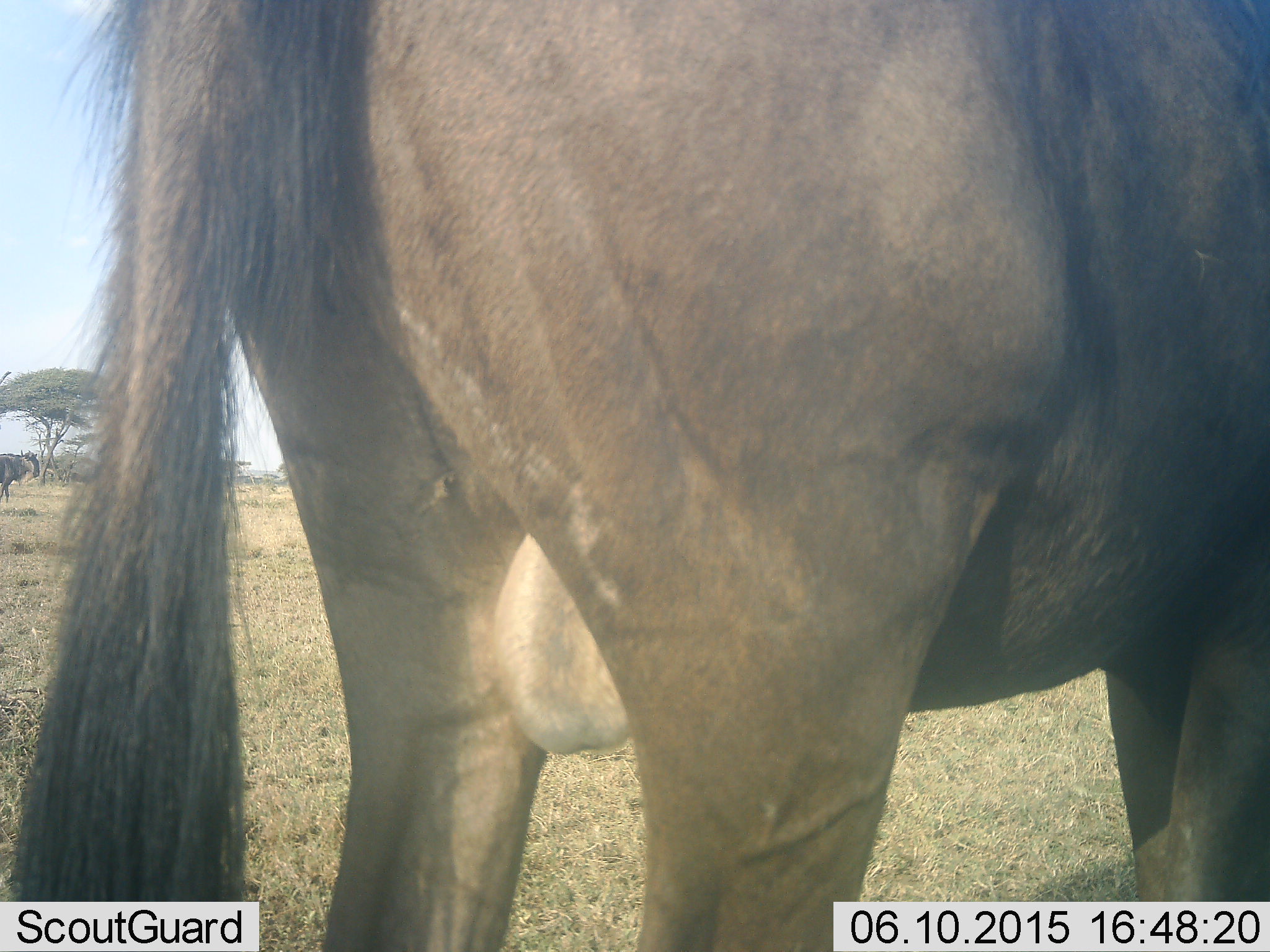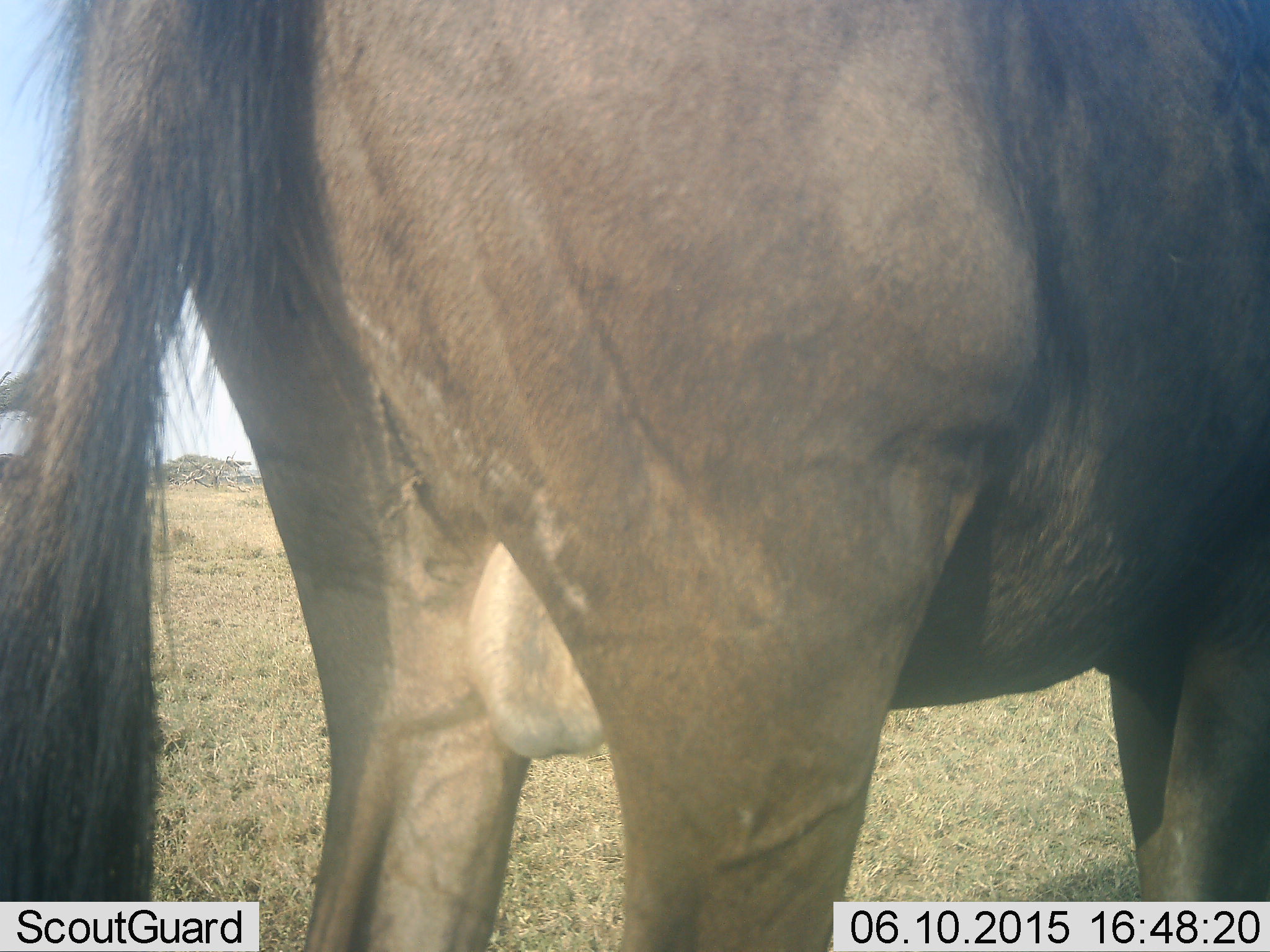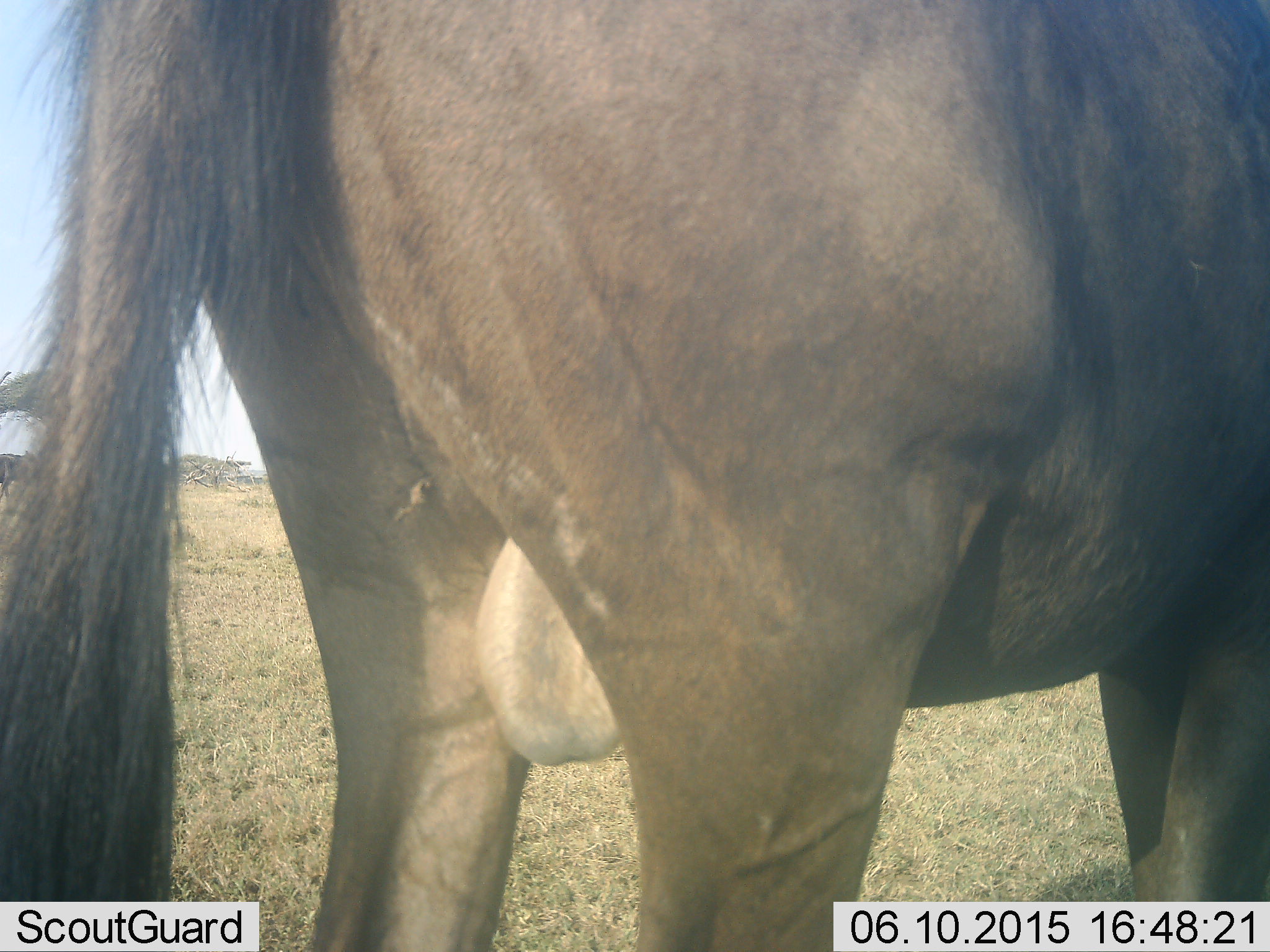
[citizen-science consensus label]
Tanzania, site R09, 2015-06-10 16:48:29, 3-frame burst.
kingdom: Animalia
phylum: Chordata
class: Mammalia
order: Artiodactyla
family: Bovidae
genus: Connochaetes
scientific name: Connochaetes taurinus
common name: blue wildebeest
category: wildebeest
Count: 1.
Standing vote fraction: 100%.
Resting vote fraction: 0%.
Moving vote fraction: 0%.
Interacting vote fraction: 0%.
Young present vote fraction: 0%.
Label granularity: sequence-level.